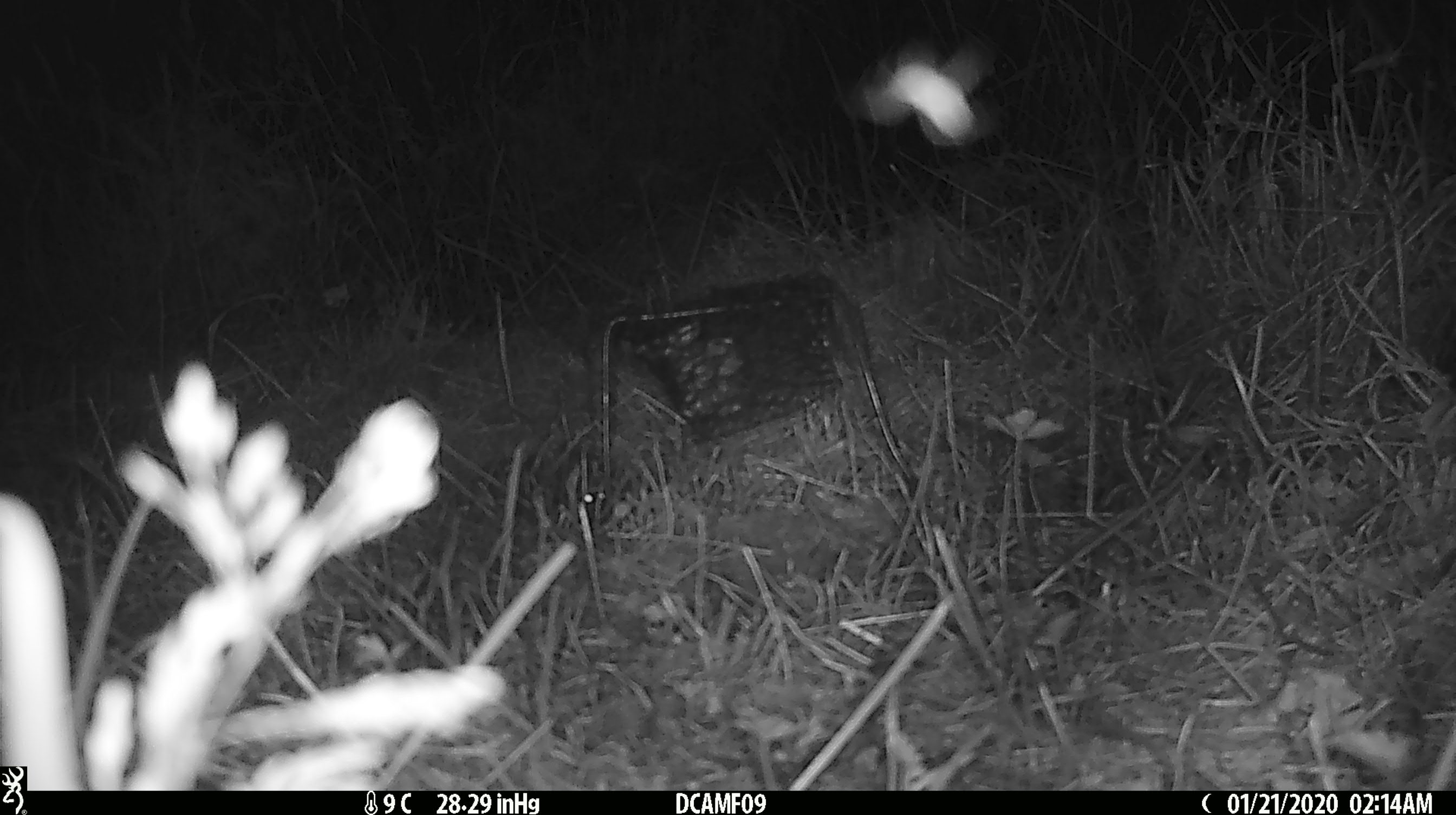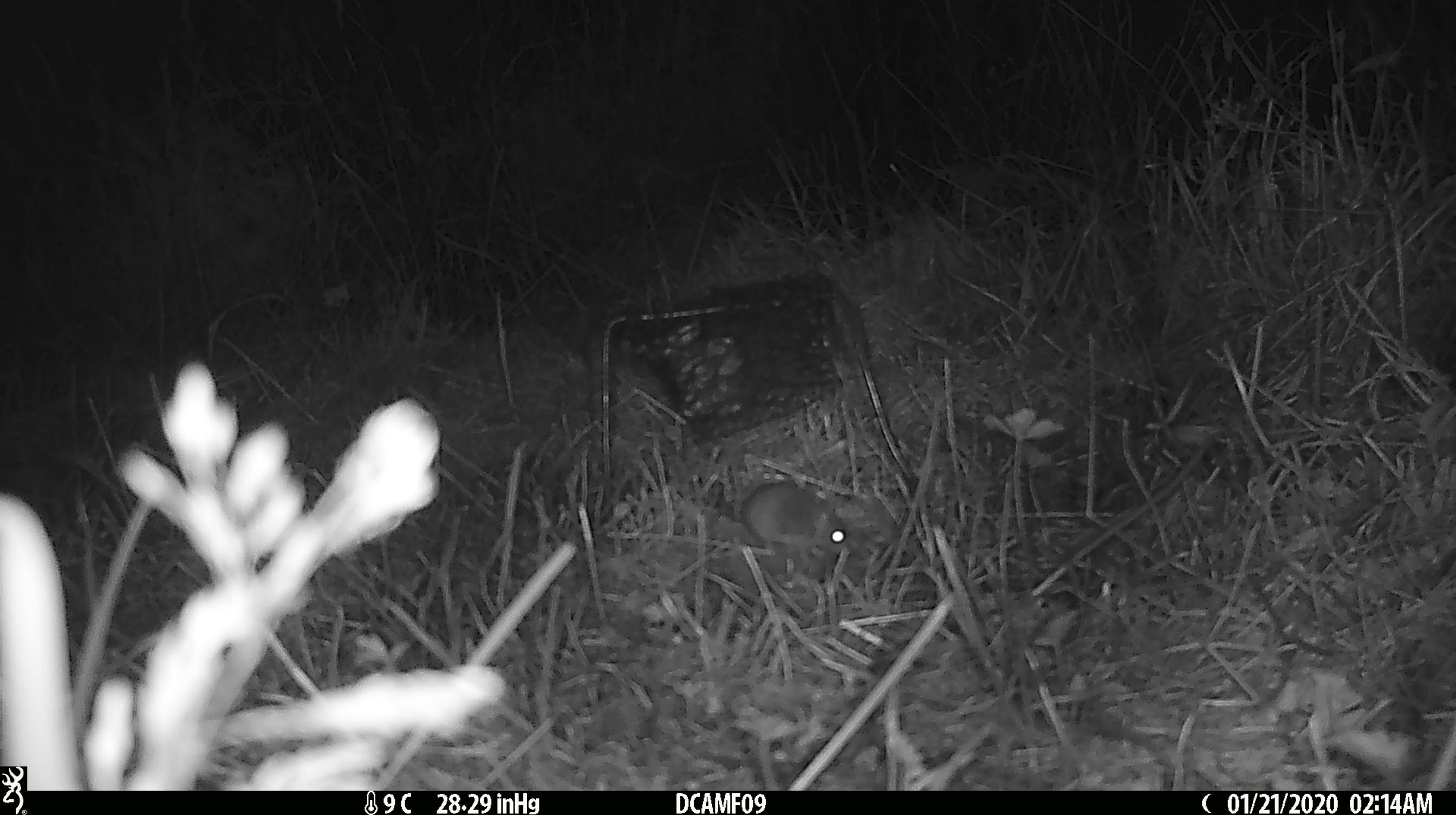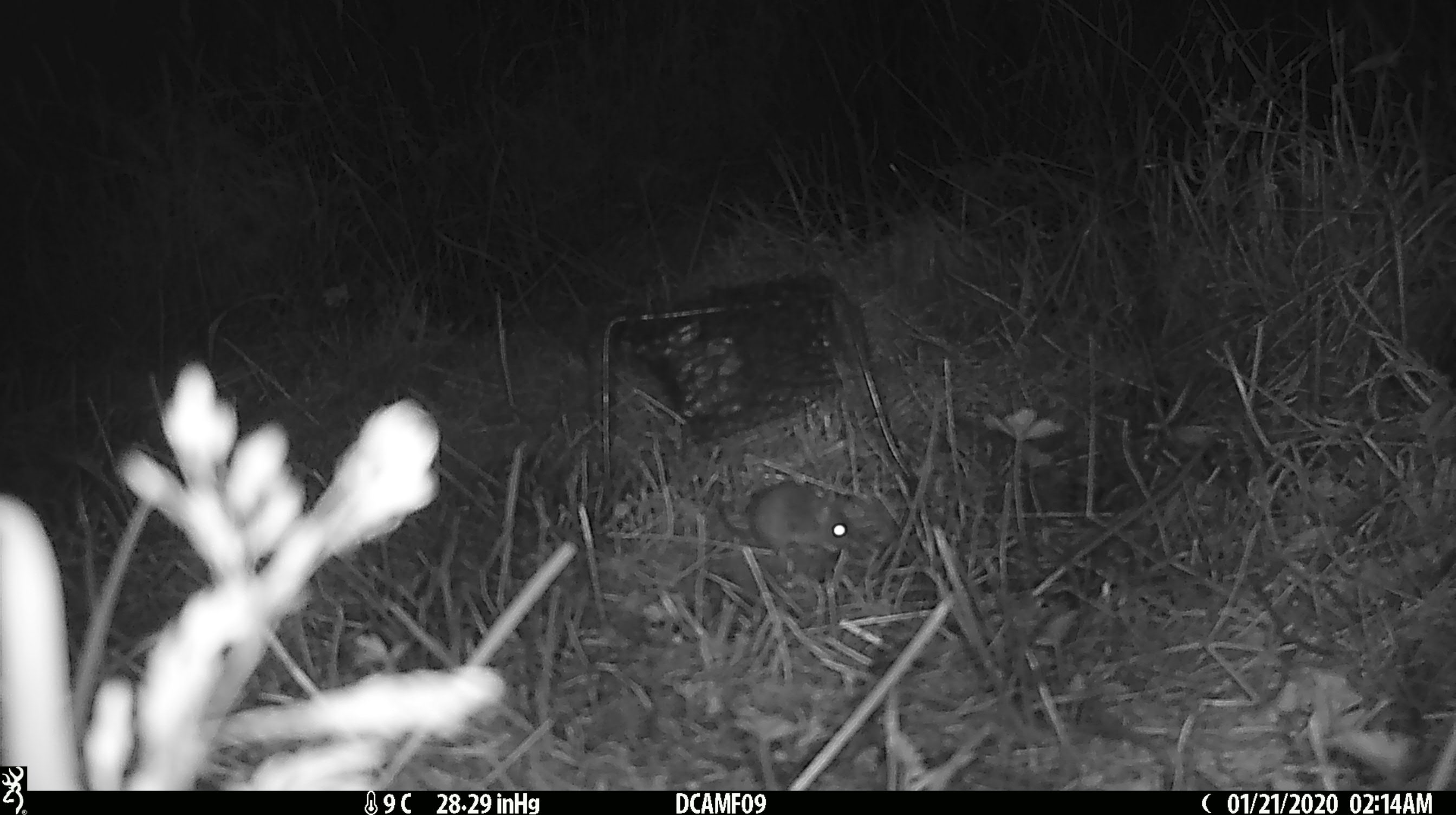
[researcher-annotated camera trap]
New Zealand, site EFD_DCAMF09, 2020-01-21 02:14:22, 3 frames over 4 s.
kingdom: Animalia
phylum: Chordata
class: Mammalia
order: Rodentia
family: Muridae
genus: Mus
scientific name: Mus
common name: mouse